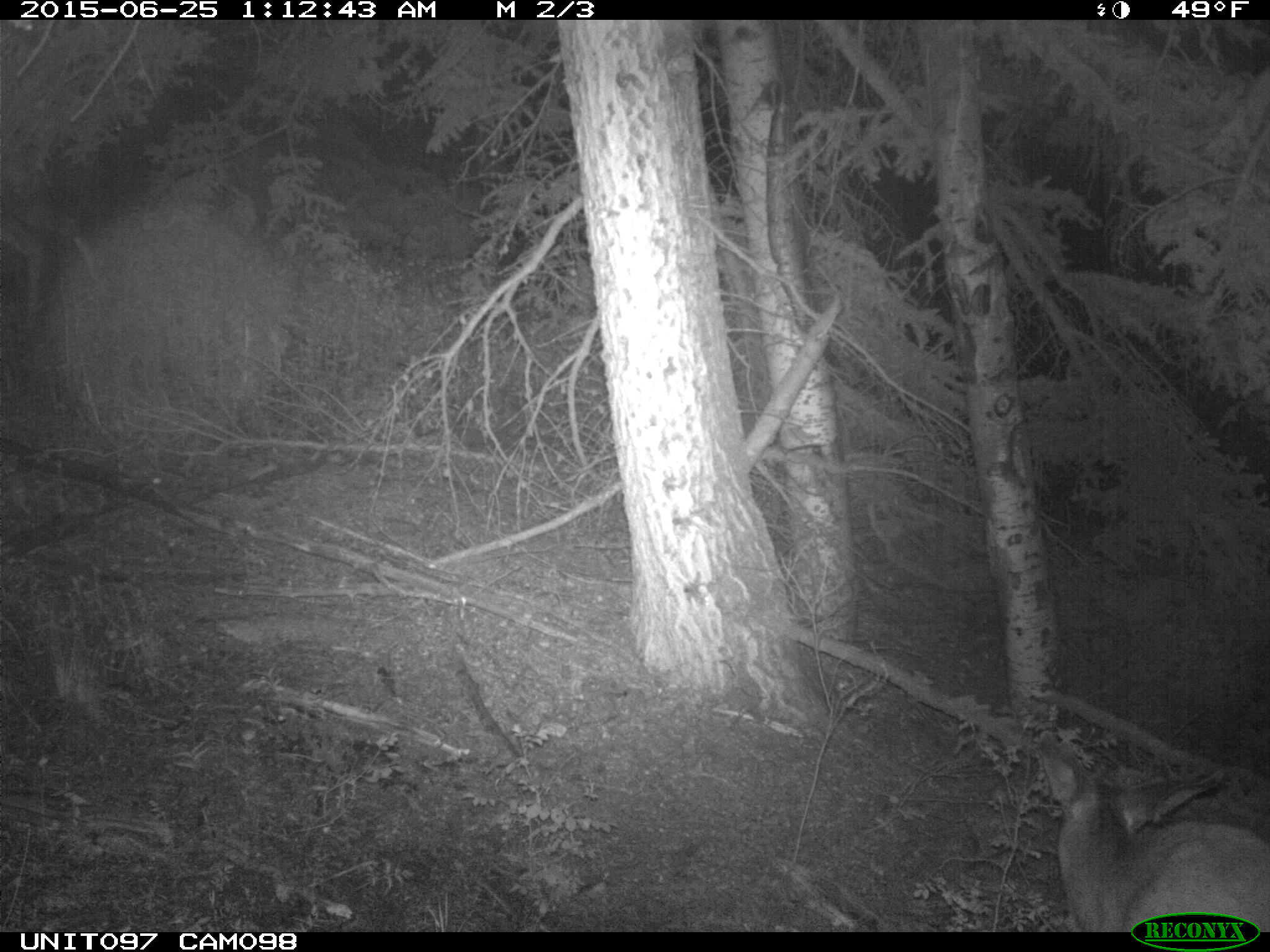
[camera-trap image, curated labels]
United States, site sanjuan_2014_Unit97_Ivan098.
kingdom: Animalia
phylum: Chordata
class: Mammalia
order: Artiodactyla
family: Cervidae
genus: Odocoileus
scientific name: Odocoileus hemionus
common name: mule deer